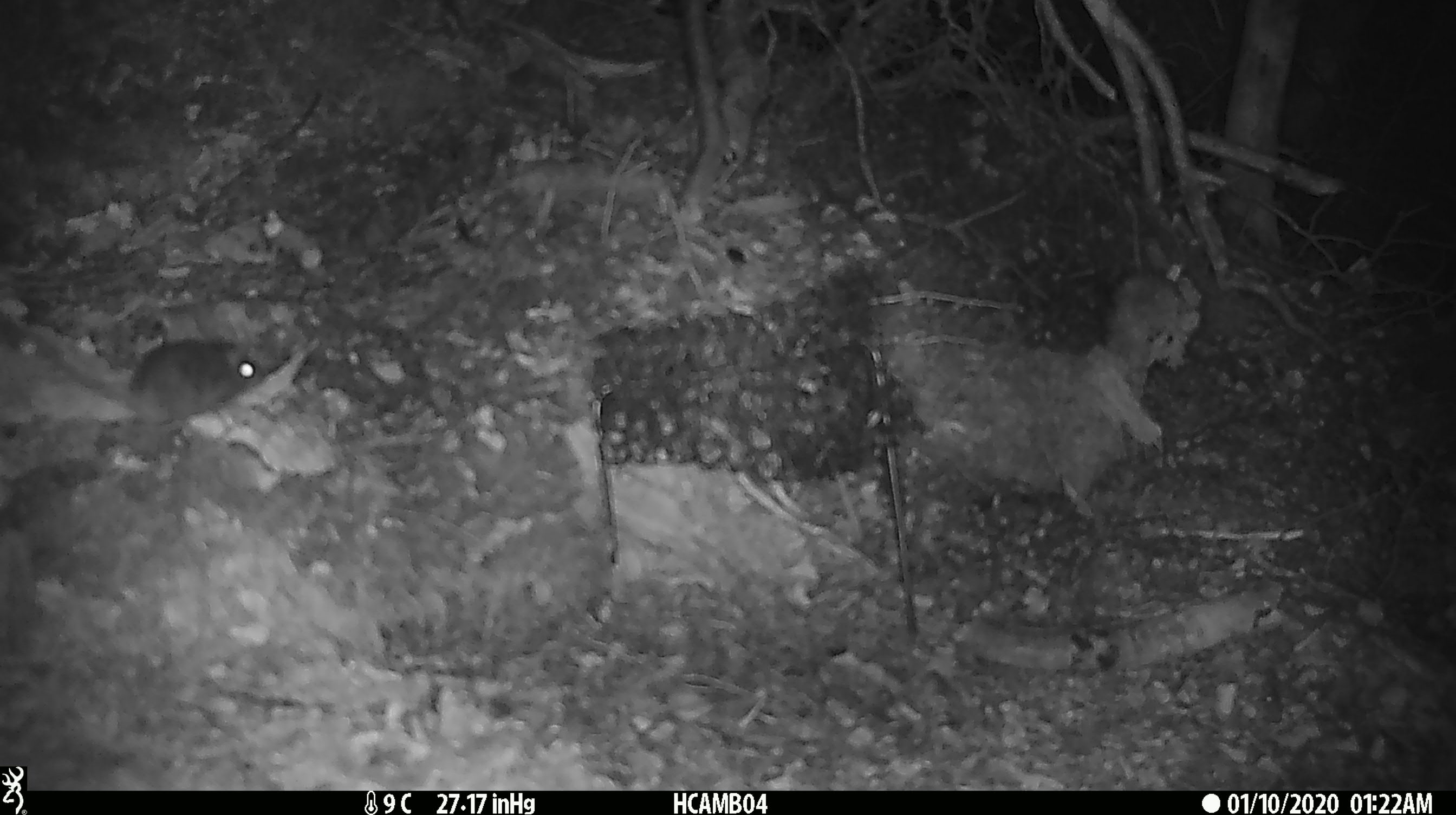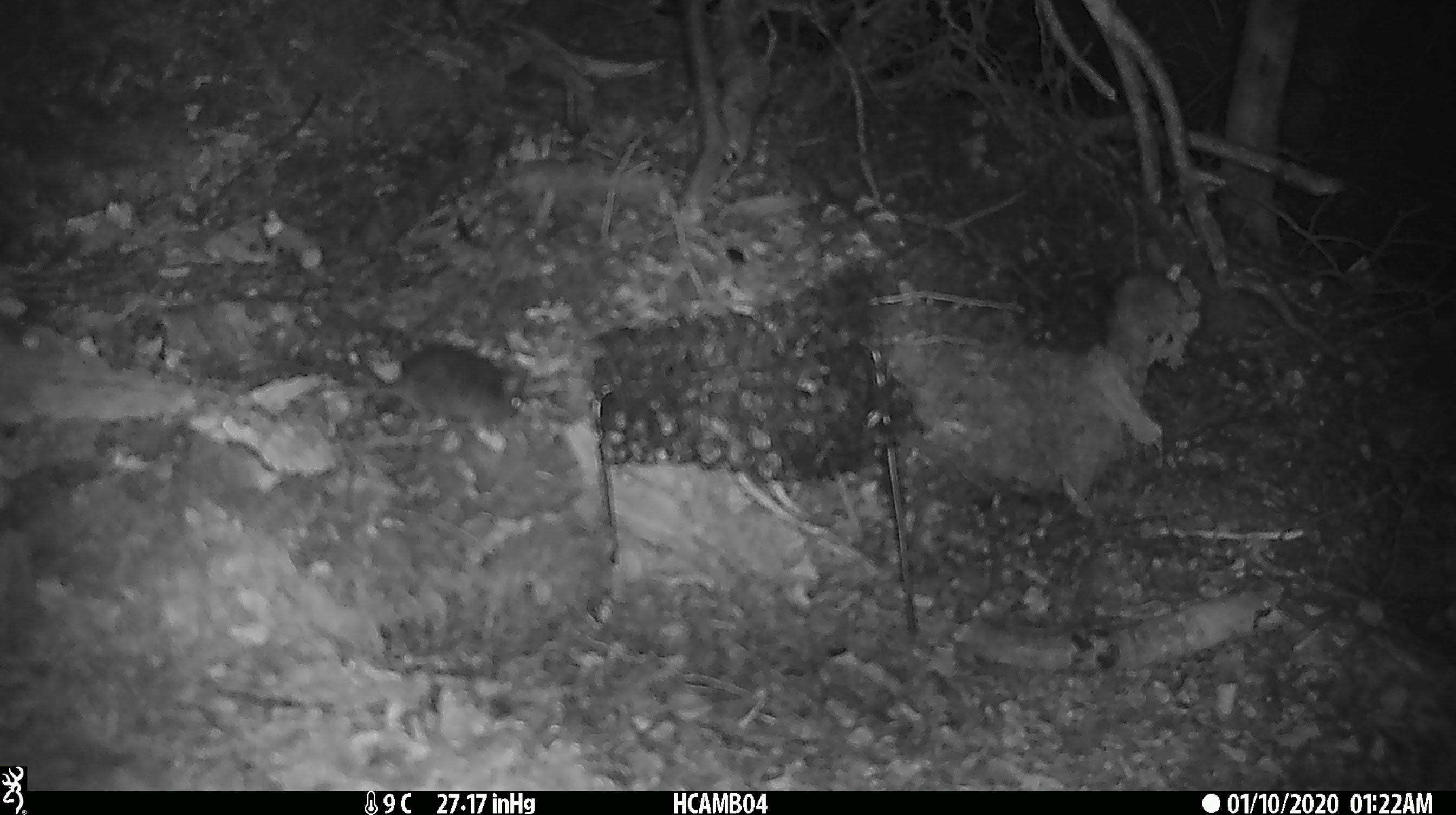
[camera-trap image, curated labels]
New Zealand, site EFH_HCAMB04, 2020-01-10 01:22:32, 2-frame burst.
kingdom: Animalia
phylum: Chordata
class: Mammalia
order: Rodentia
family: Muridae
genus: Mus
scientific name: Mus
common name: mouse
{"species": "mouse (Mus)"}